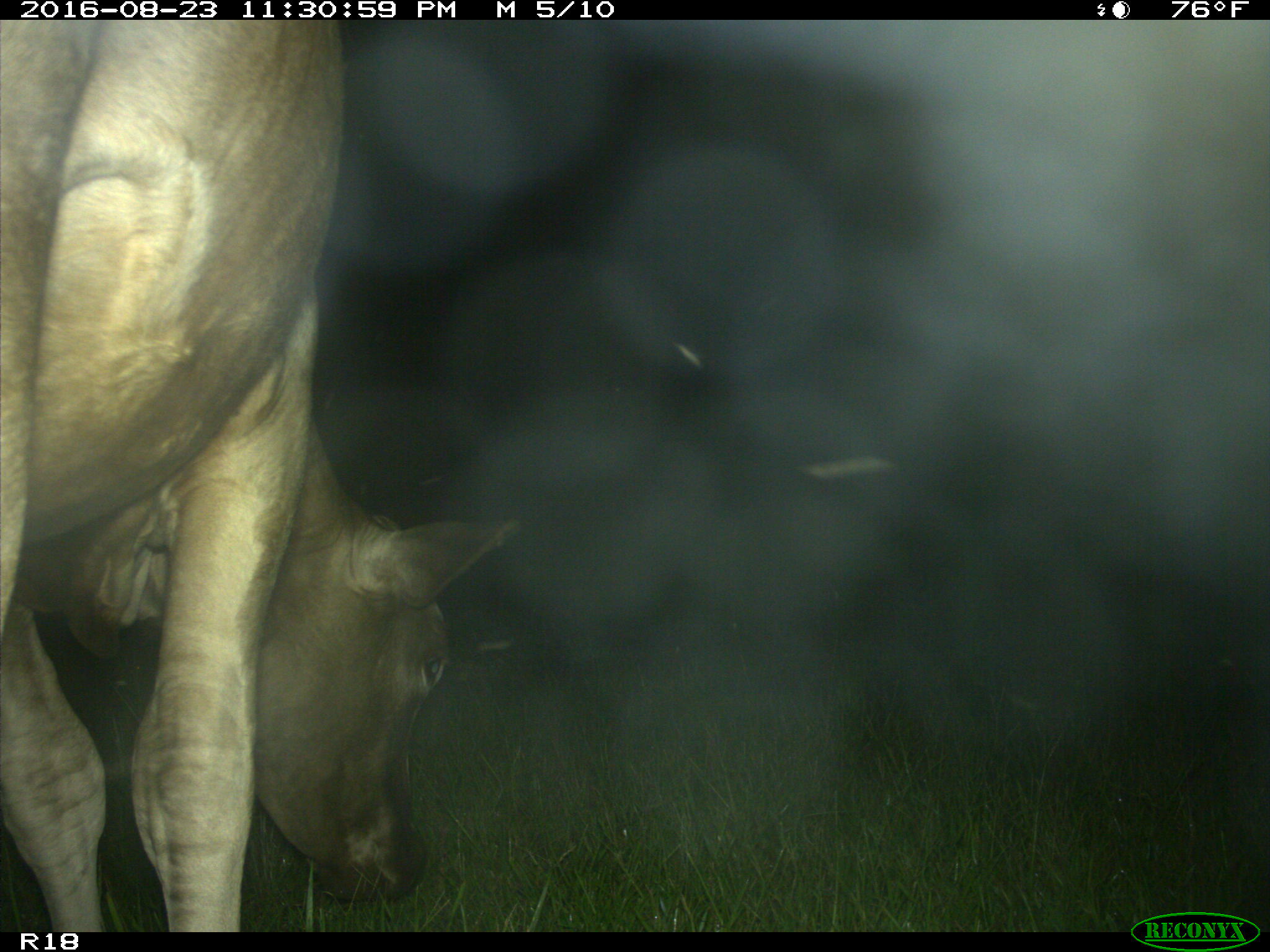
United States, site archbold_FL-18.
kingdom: Animalia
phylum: Chordata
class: Mammalia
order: Artiodactyla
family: Bovidae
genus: Bos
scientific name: Bos taurus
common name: domestic cow